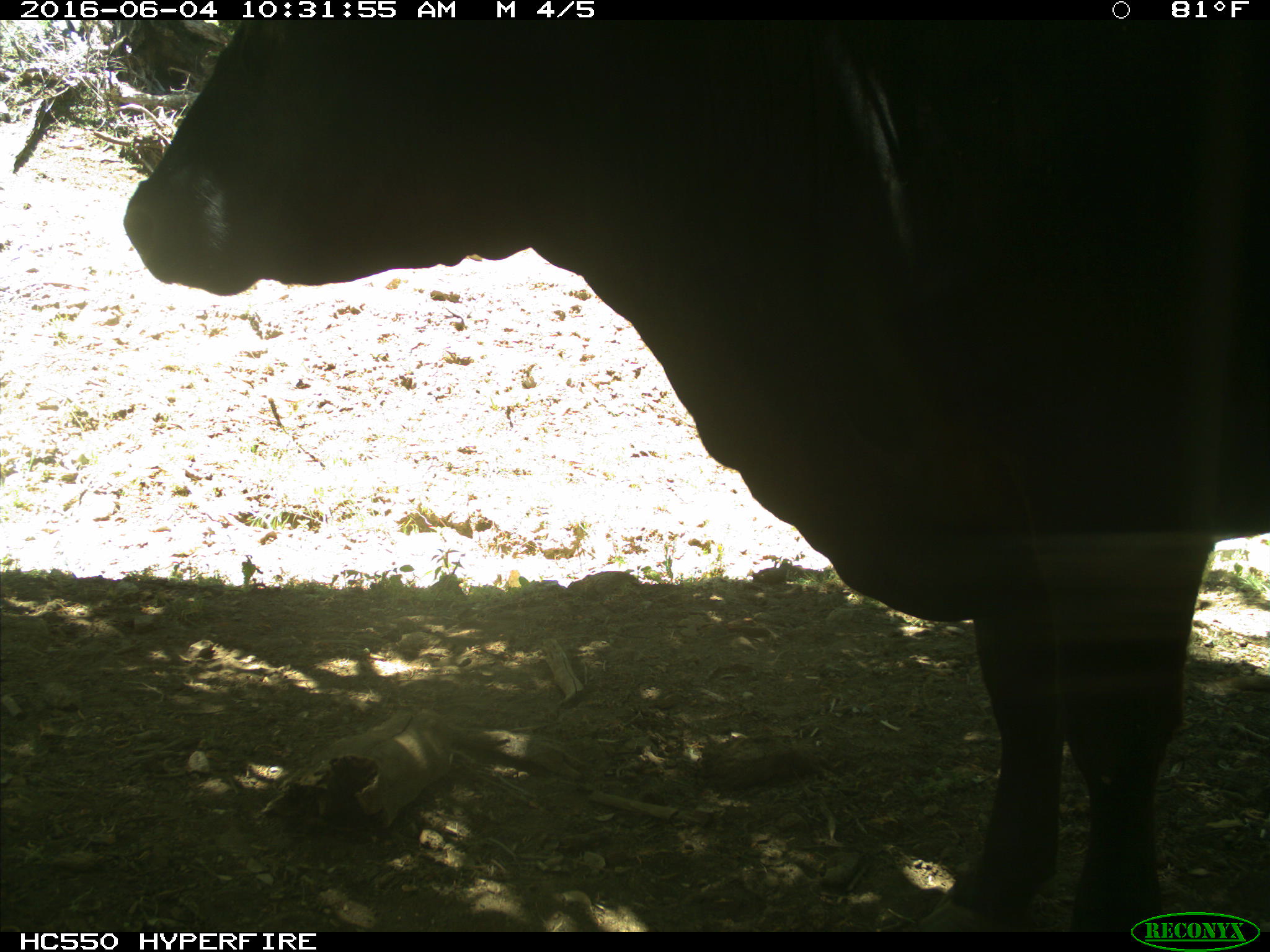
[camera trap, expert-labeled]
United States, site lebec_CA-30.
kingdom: Animalia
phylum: Chordata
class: Mammalia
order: Artiodactyla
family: Bovidae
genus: Bos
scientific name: Bos taurus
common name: domestic cow